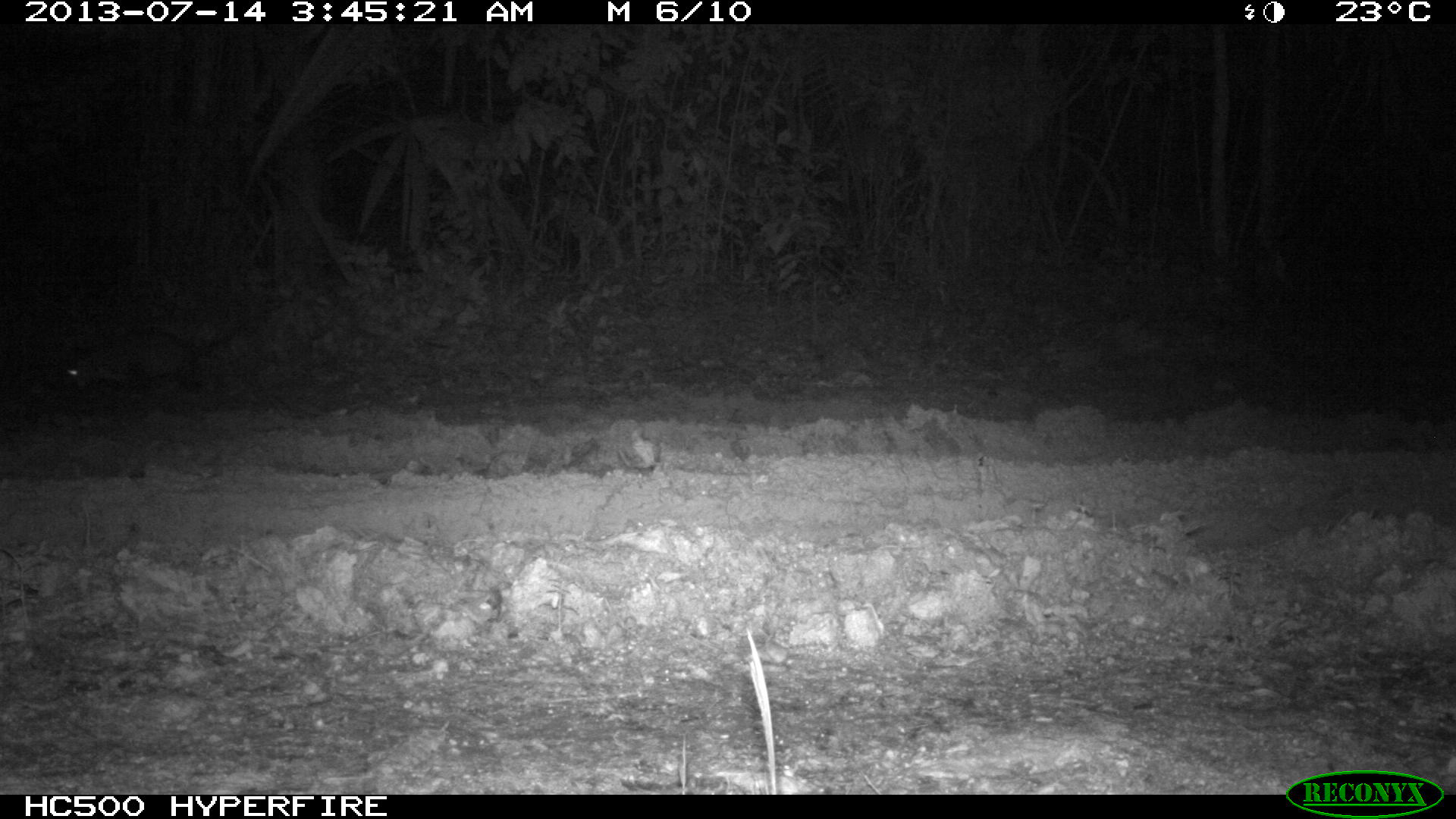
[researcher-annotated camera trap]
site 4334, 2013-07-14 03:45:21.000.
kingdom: Animalia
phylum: Chordata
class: Mammalia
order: Didelphimorphia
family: Didelphidae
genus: Didelphis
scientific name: Didelphis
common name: american opossums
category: didelphis sp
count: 1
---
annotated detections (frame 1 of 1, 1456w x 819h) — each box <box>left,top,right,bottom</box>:
didelphis sp: <box>63,287,287,395</box>